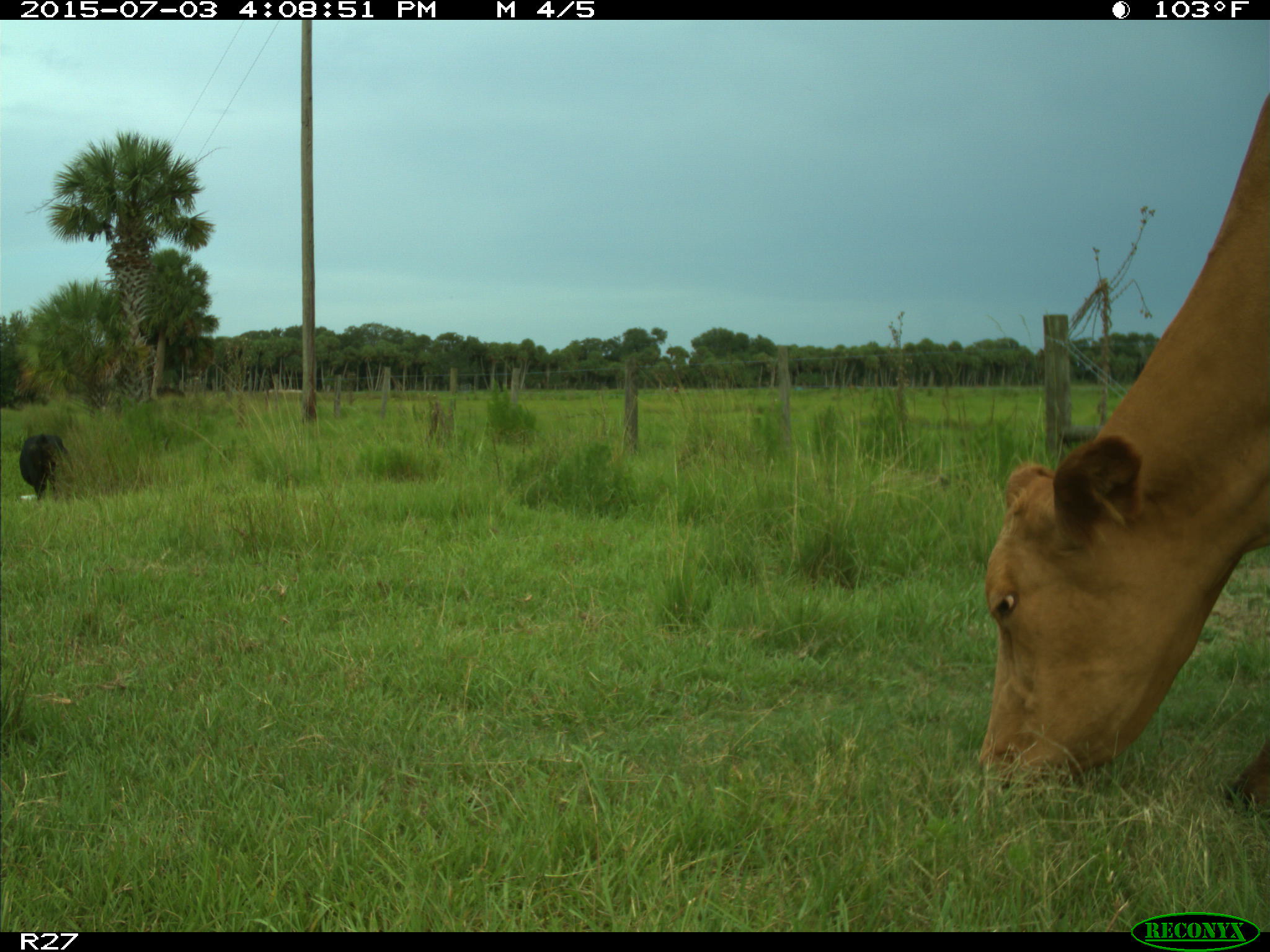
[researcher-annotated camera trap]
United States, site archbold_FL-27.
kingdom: Animalia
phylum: Chordata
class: Mammalia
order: Artiodactyla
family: Bovidae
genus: Bos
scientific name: Bos taurus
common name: domestic cow